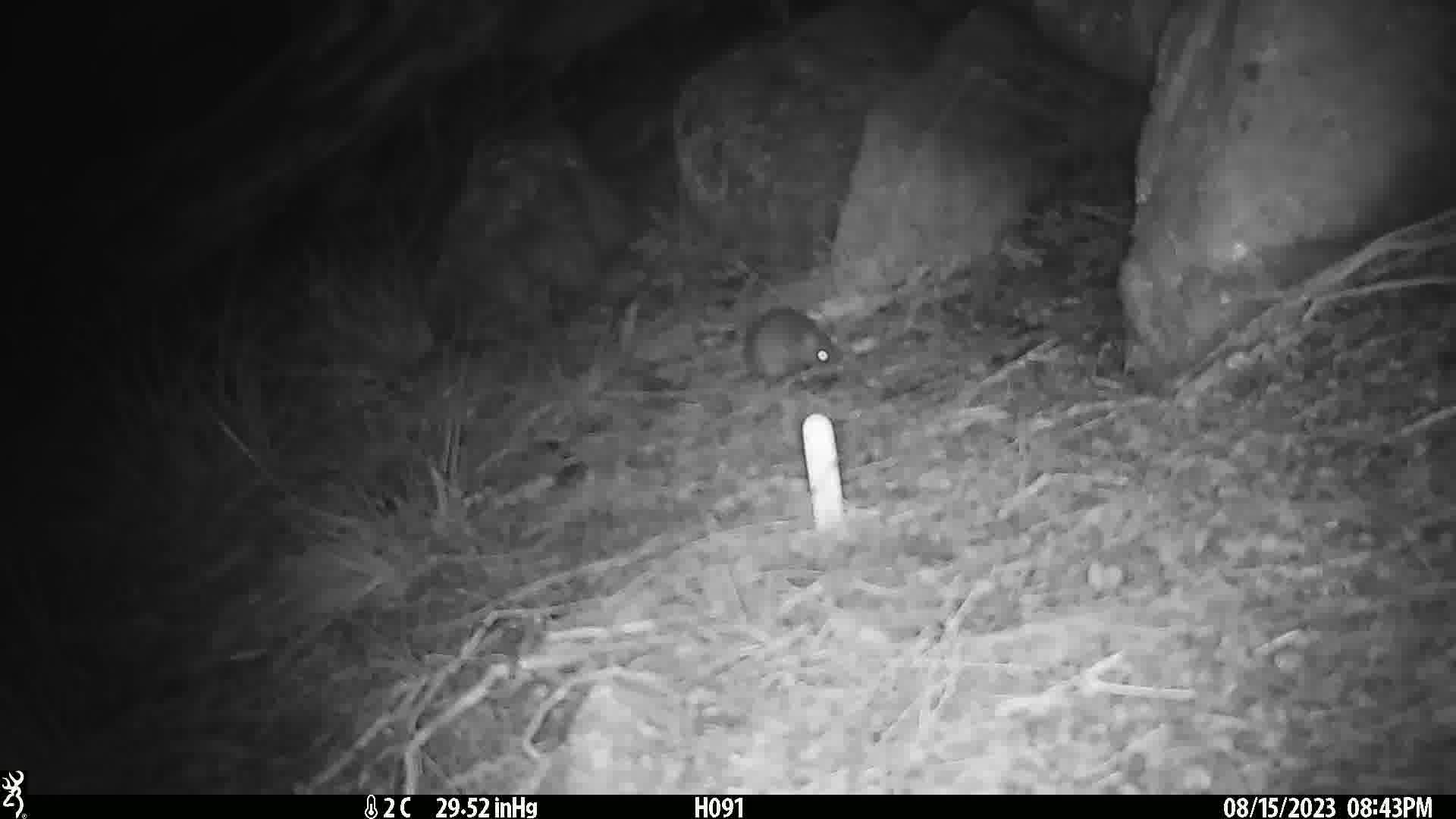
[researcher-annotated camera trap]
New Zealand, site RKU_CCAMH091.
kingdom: Animalia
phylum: Chordata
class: Mammalia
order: Rodentia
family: Muridae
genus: Rattus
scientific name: Rattus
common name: rat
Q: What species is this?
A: Rat (Rattus).